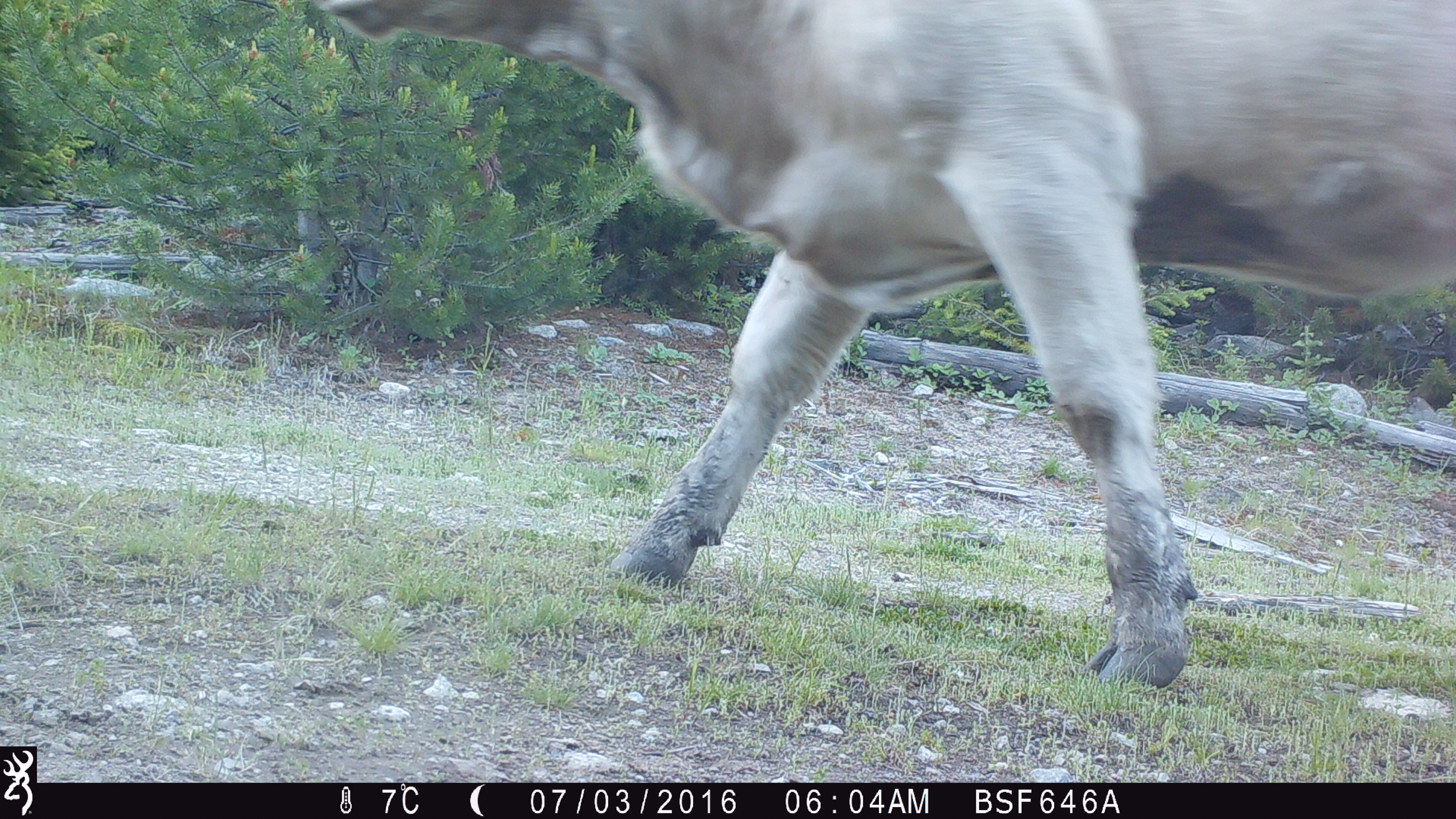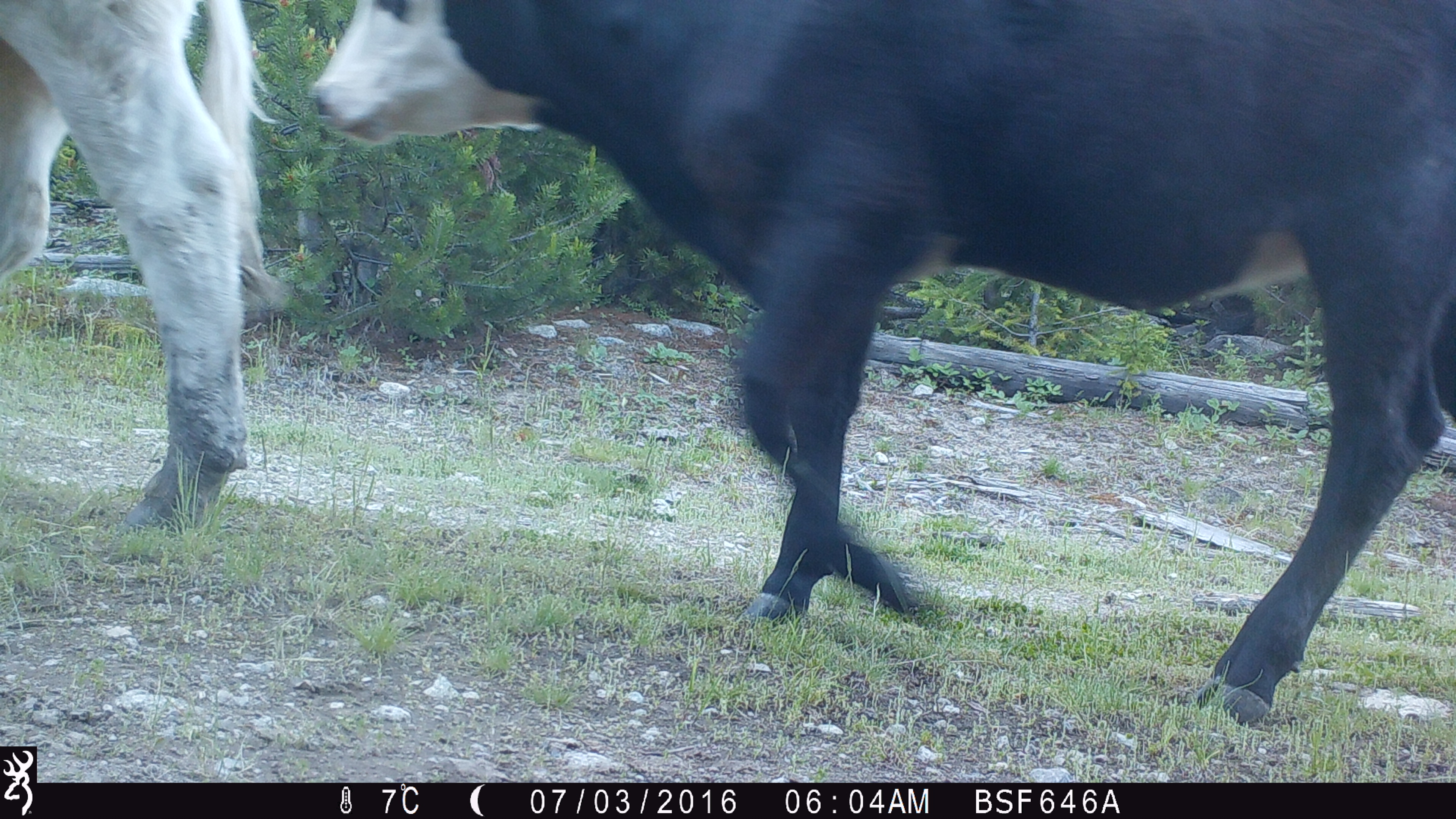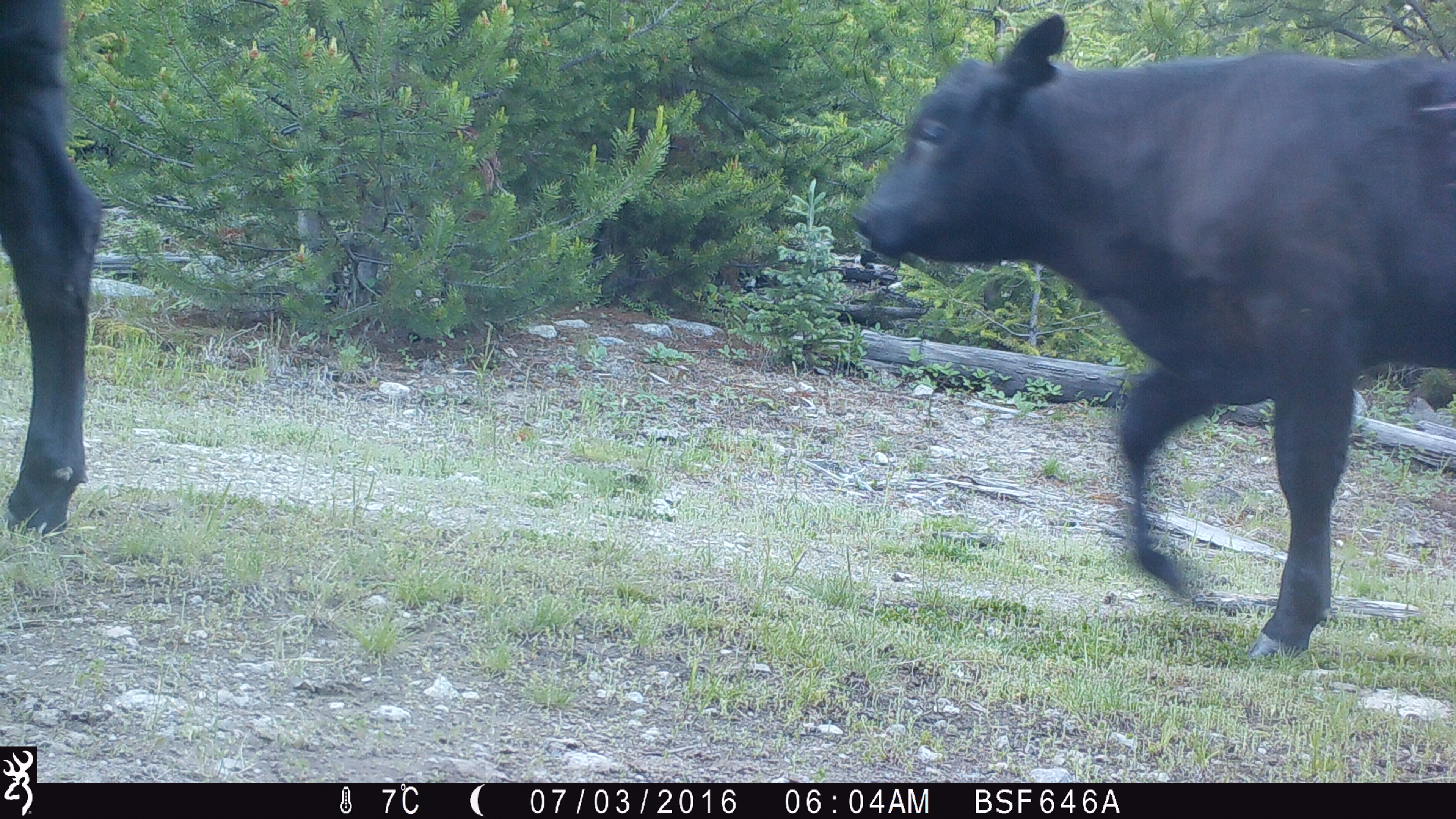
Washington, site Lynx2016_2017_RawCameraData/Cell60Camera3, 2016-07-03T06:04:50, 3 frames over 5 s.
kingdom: Animalia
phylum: Chordata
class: Mammalia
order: Artiodactyla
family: Bovidae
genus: Bos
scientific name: Bos taurus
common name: domestic cattle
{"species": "domestic cattle (Bos taurus)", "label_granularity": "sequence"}